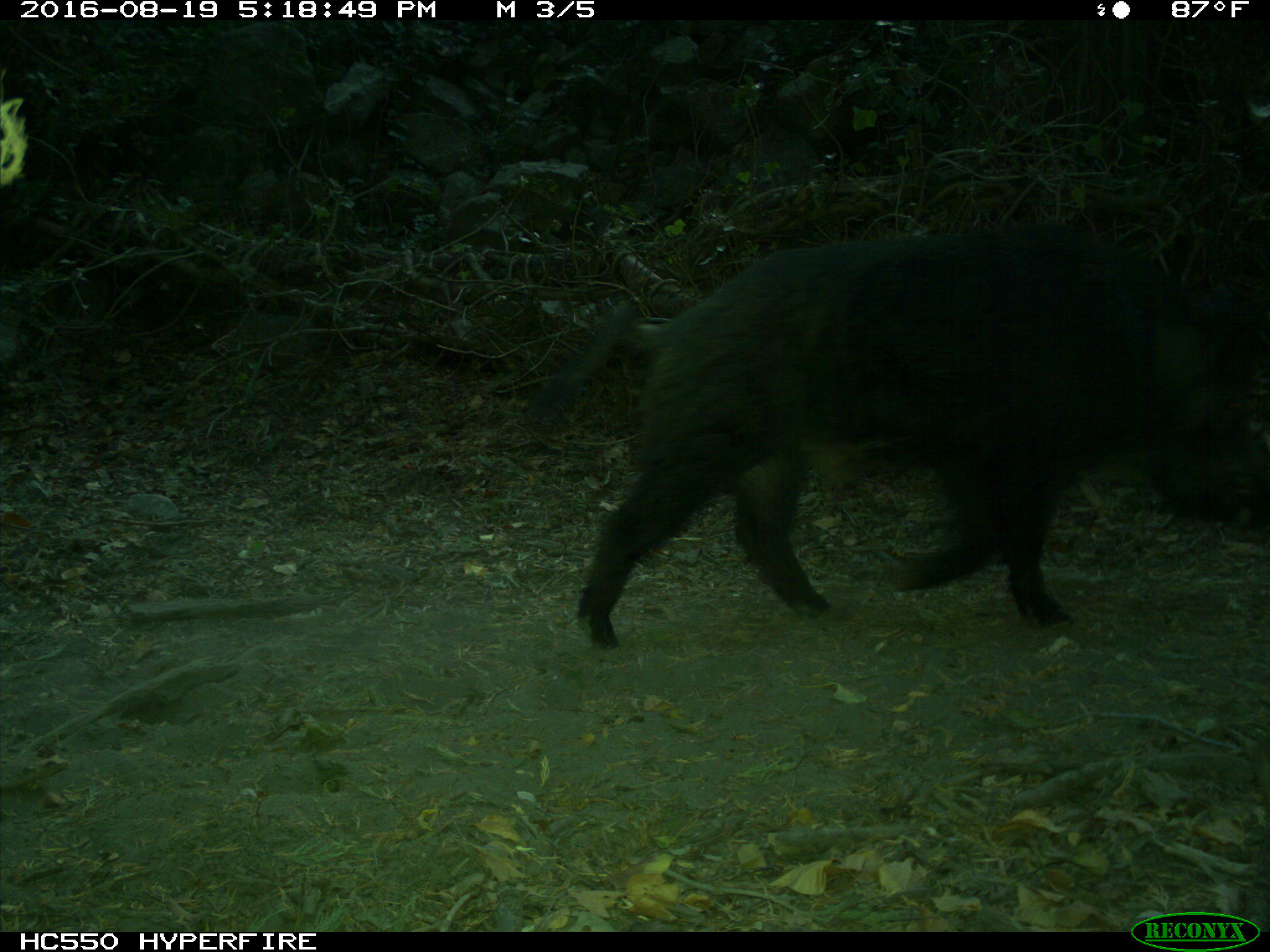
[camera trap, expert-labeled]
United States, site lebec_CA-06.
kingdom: Animalia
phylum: Chordata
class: Mammalia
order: Artiodactyla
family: Suidae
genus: Sus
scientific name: Sus scrofa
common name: wild boar